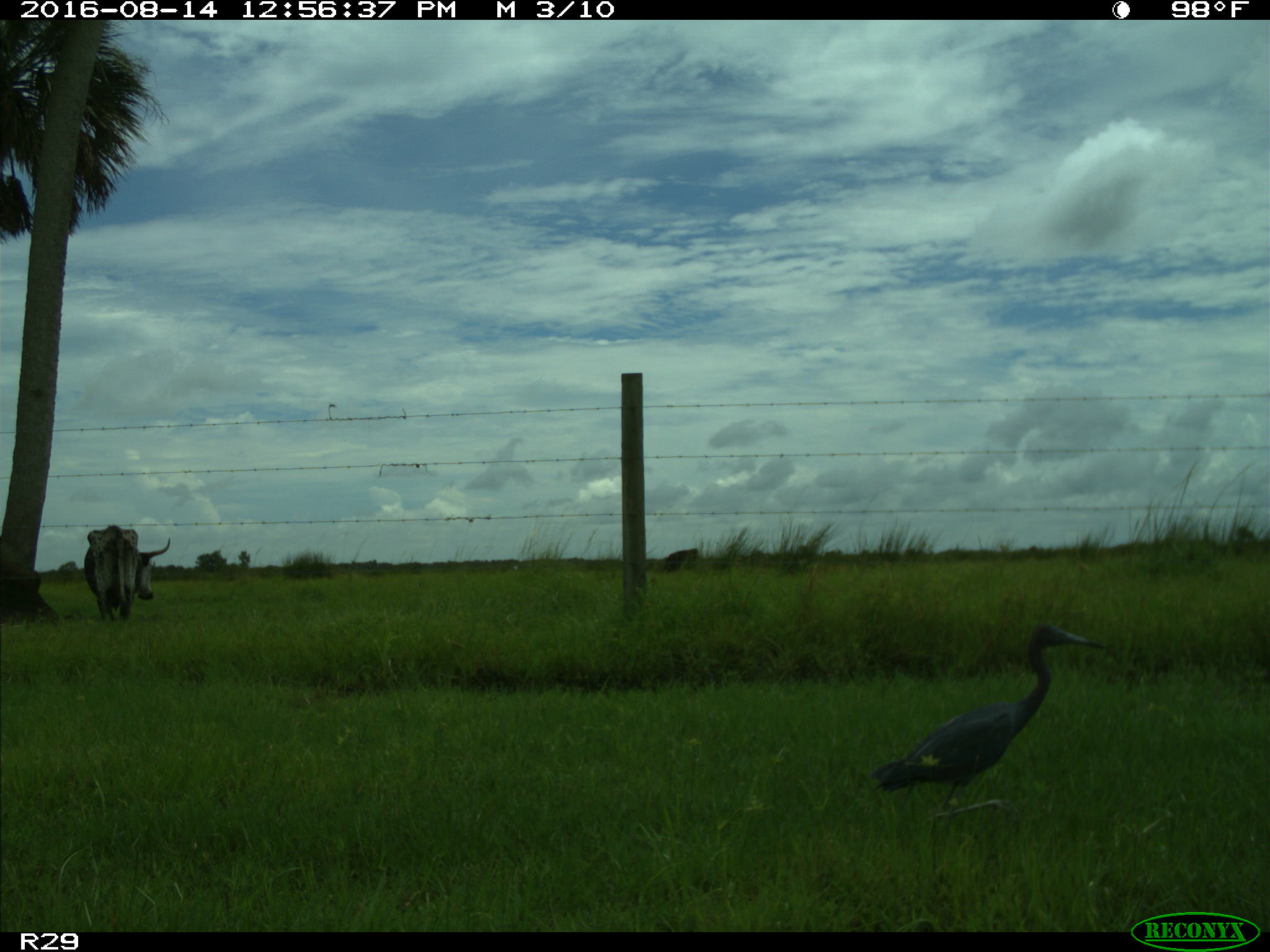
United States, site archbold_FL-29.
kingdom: Animalia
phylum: Chordata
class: Mammalia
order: Artiodactyla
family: Bovidae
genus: Bos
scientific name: Bos taurus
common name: domestic cow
Bos taurus (domestic cow).